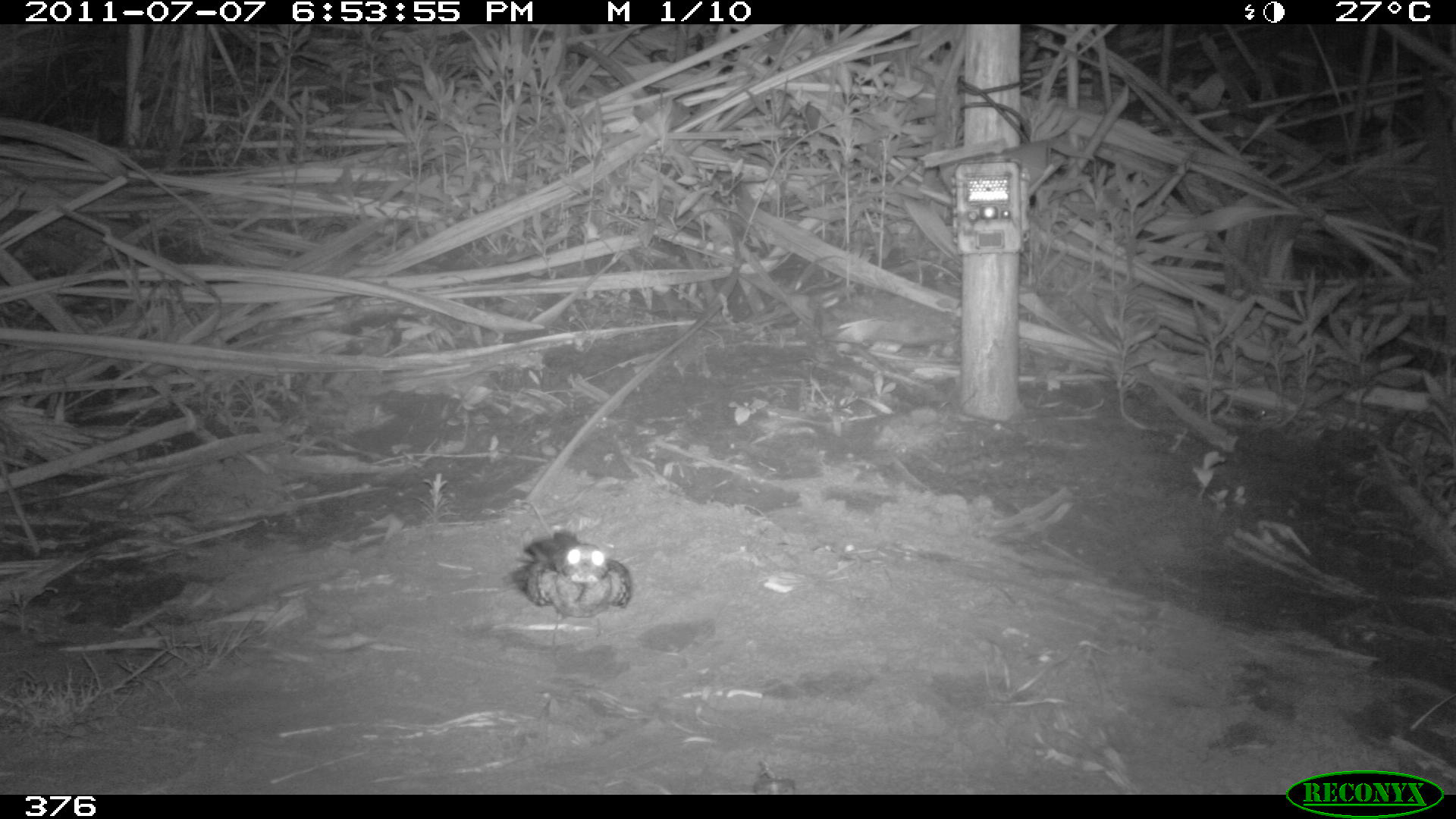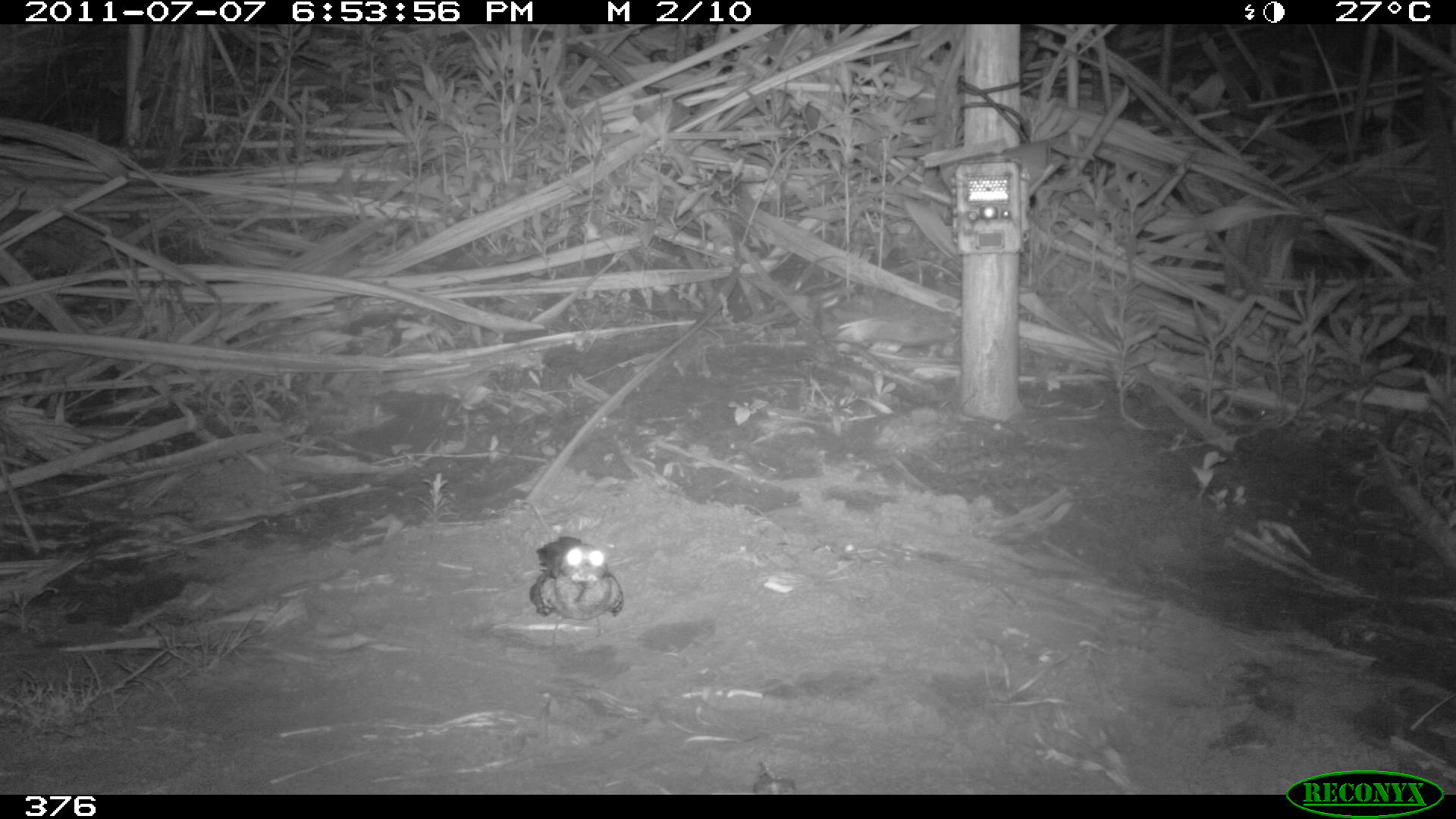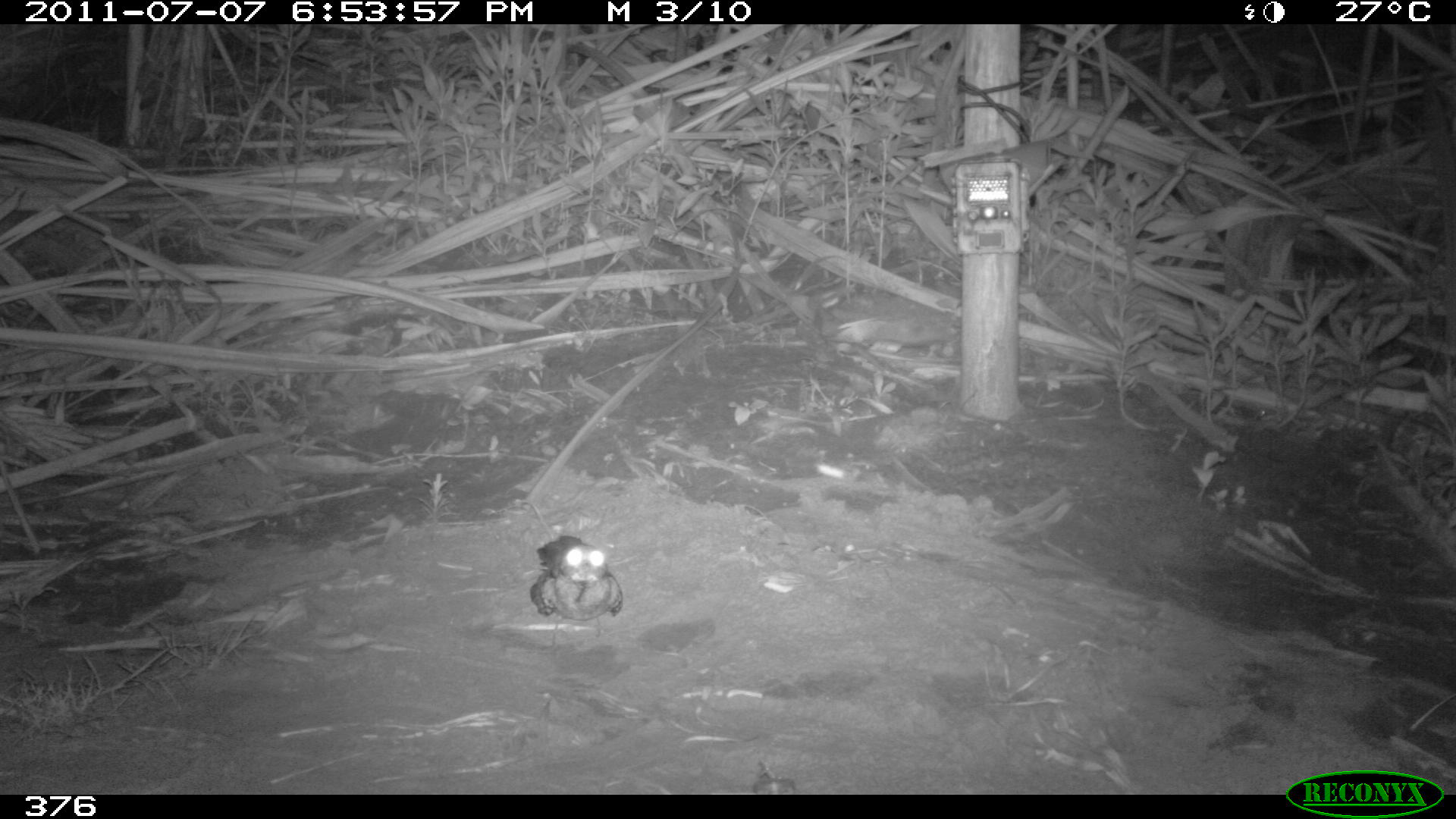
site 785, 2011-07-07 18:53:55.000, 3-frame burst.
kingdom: Animalia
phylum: Chordata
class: Aves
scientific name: Aves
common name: bird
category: unknown bird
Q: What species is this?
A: Unknown bird (bird) (Aves).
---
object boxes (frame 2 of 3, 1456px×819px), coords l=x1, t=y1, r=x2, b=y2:
unknown bird: l=529, t=536, r=624, b=647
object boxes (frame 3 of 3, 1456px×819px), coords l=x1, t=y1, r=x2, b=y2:
unknown bird: l=529, t=533, r=623, b=647